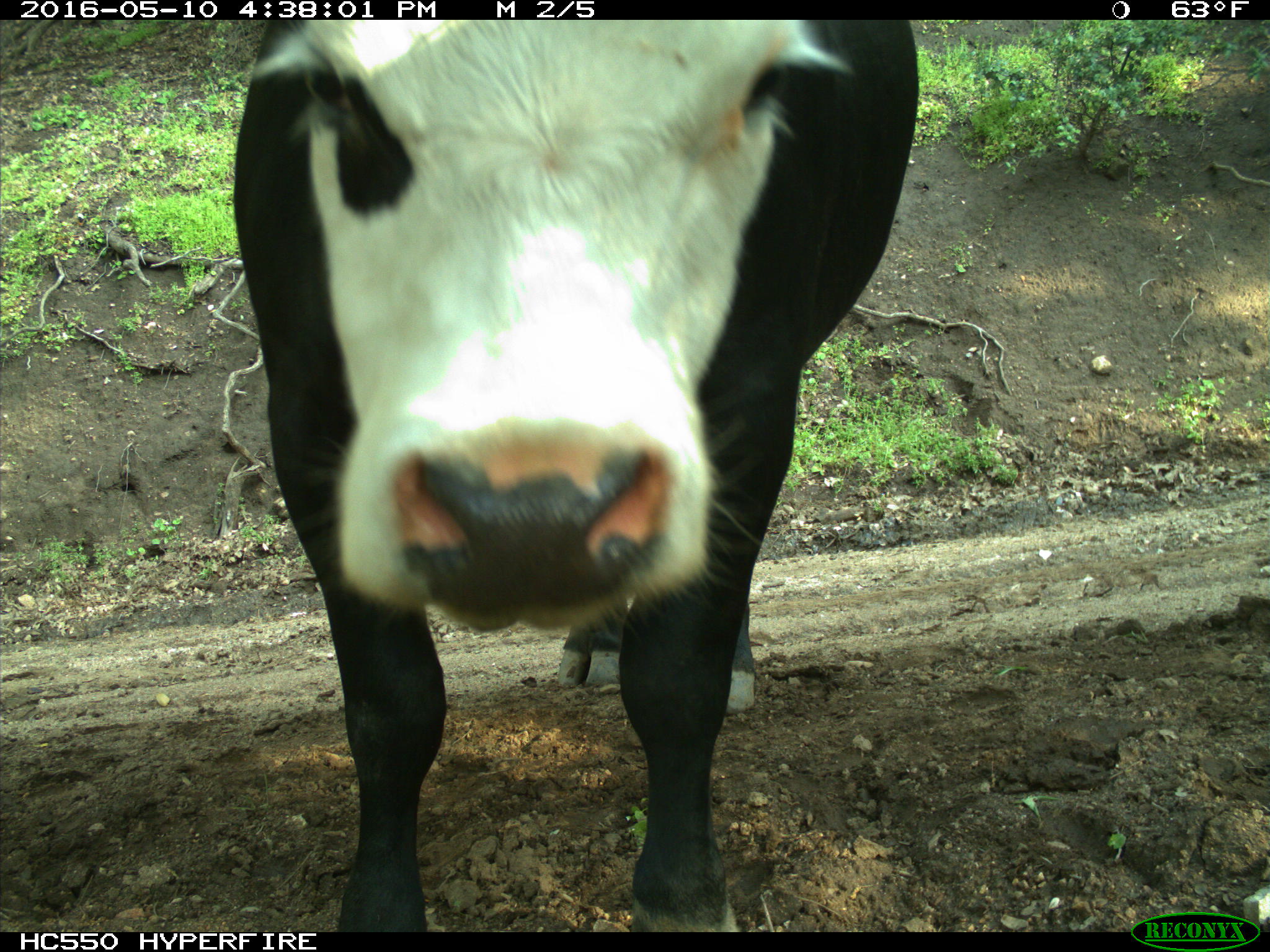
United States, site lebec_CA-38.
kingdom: Animalia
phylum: Chordata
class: Mammalia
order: Artiodactyla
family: Bovidae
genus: Bos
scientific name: Bos taurus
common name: domestic cow